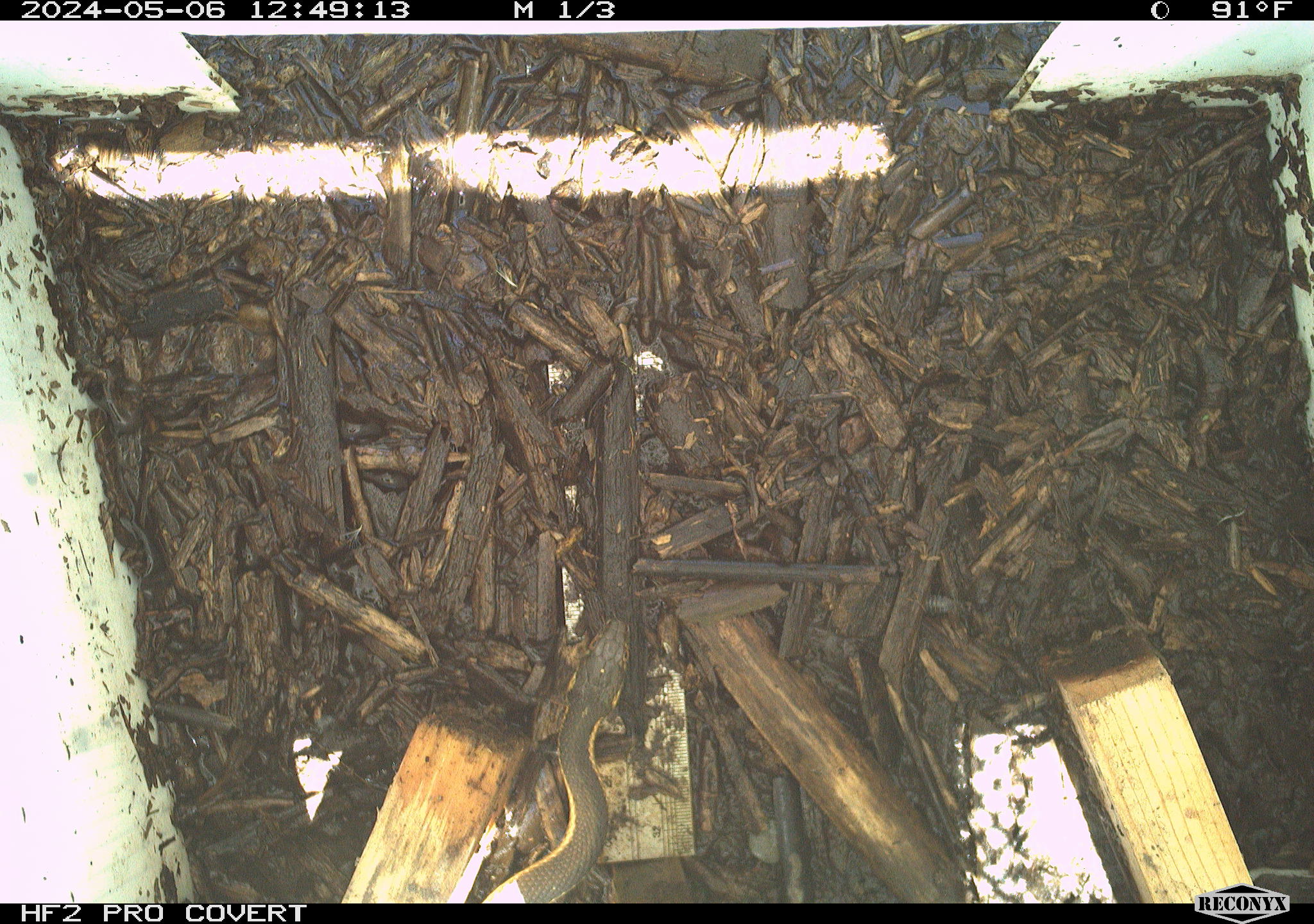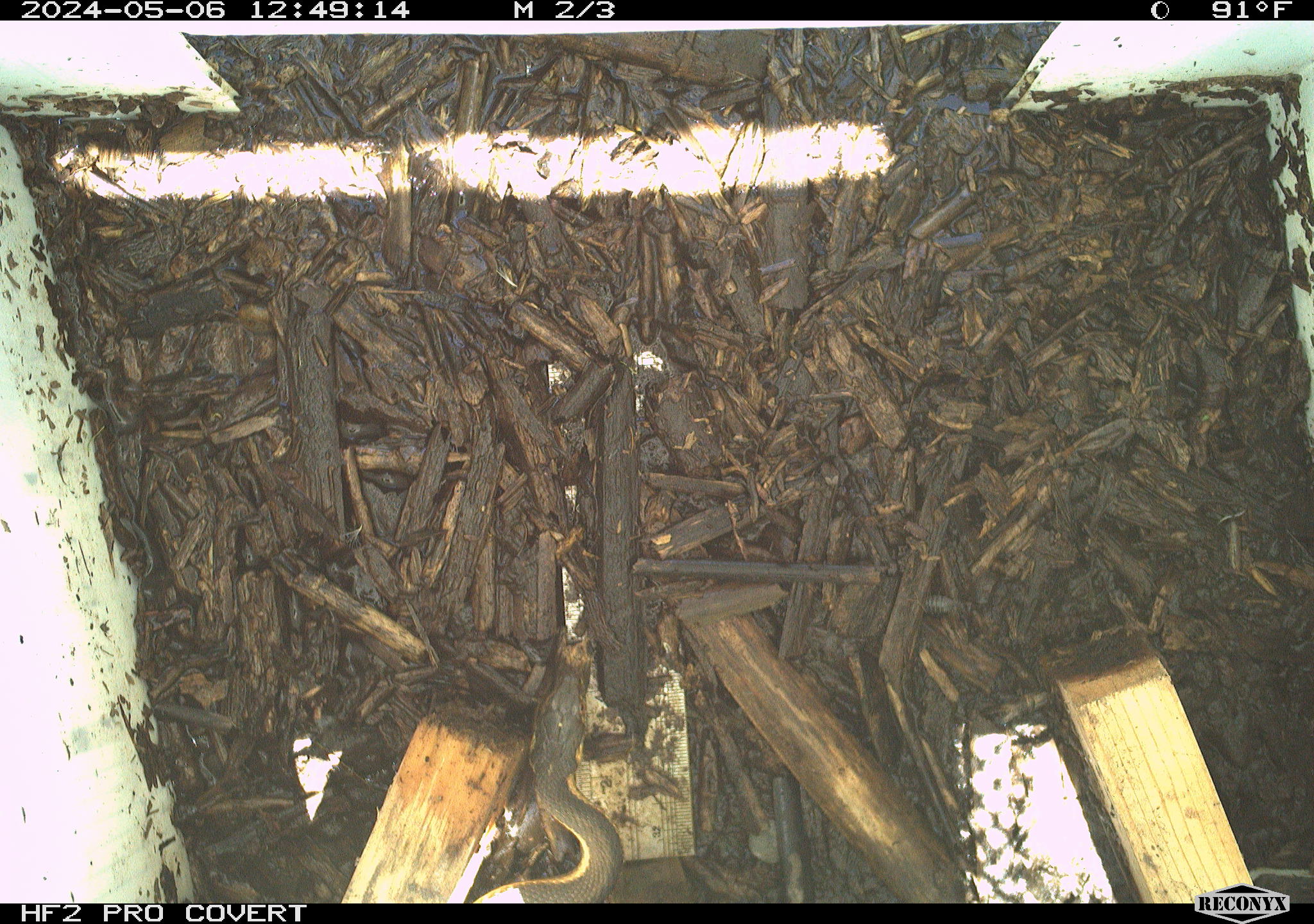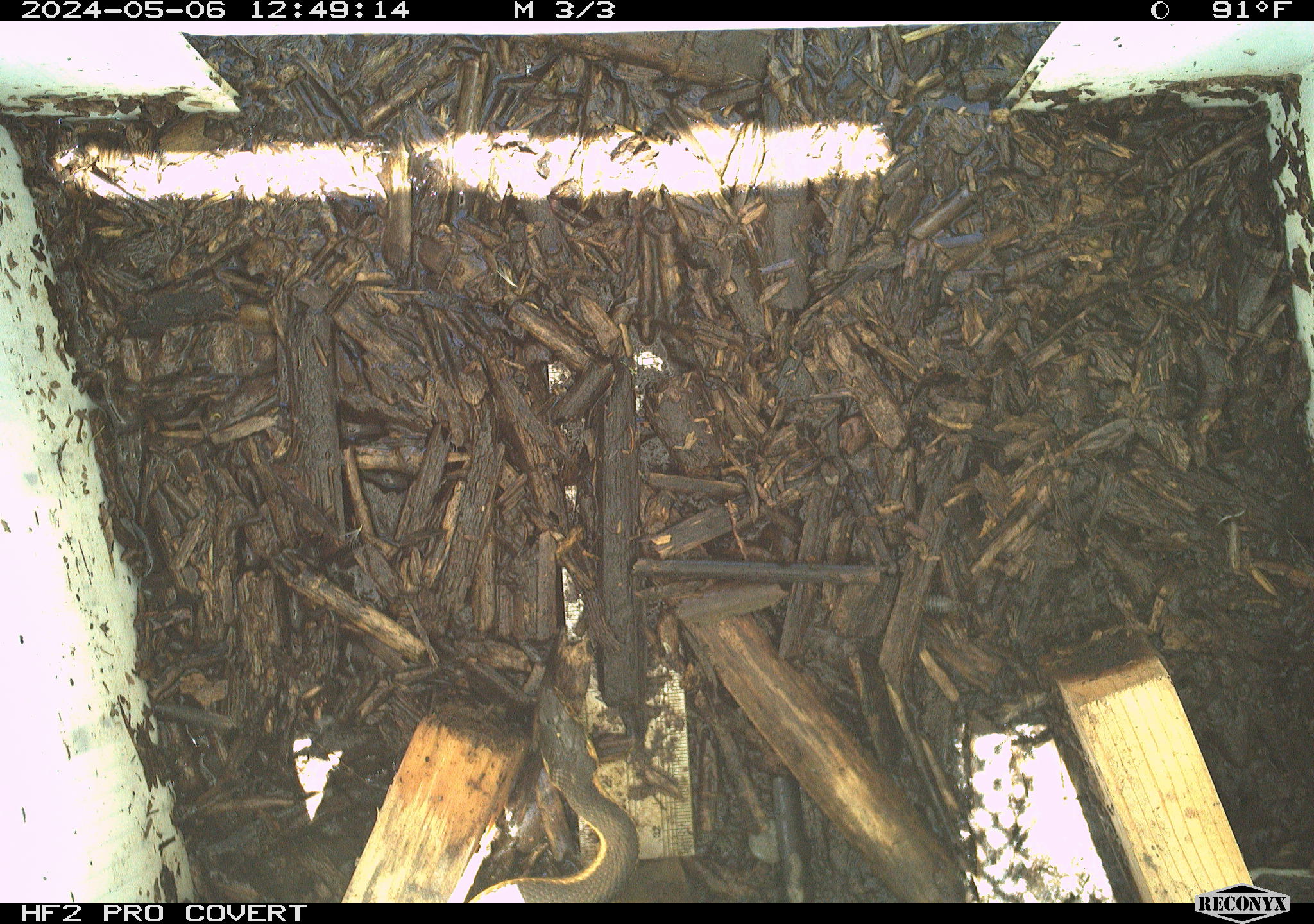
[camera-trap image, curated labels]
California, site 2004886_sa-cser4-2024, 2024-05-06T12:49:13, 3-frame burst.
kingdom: Animalia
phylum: Chordata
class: Reptilia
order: Squamata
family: Colubridae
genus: Thamnophis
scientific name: Thamnophis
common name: american gartersnakes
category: thamnophis species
Thamnophis species (american gartersnakes) (Thamnophis).